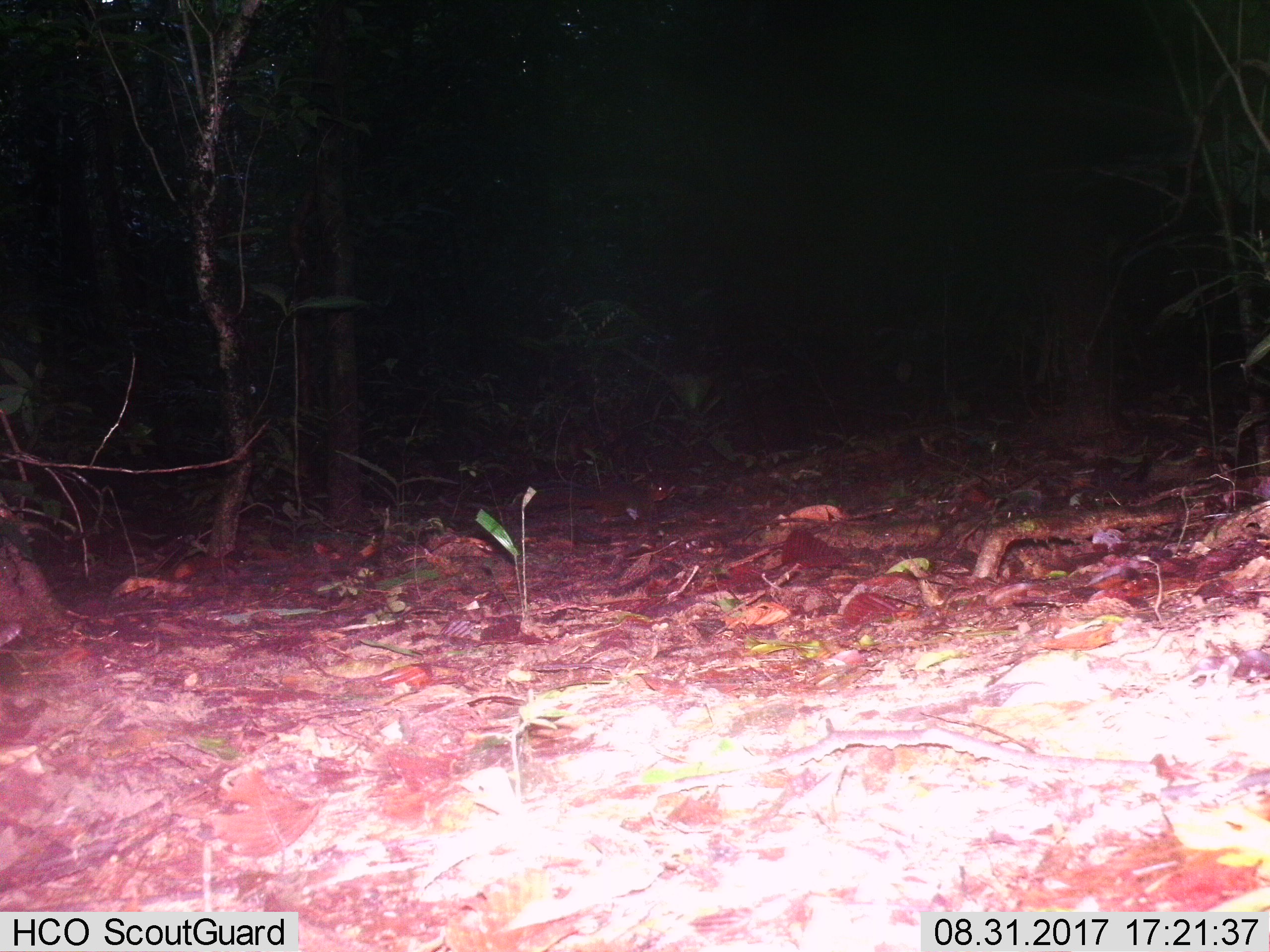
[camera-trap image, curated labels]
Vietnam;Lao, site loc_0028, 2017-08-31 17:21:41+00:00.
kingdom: Animalia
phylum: Chordata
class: Mammalia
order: Rodentia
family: Sciuridae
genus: Dremomys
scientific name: Dremomys rufigenis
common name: red-cheeked squirrel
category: red cheeked squirrel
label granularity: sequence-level